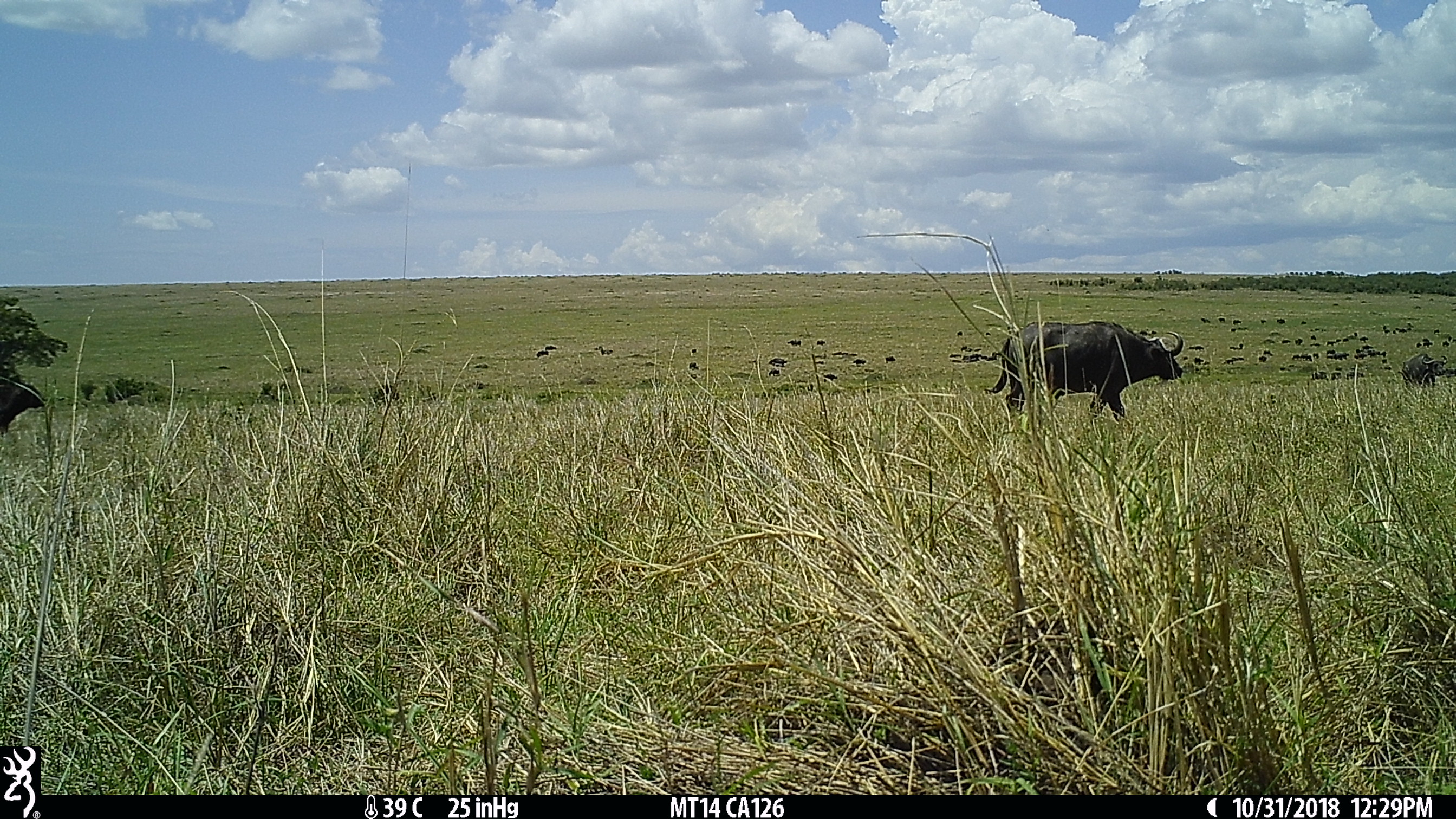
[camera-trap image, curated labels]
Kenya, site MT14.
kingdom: Animalia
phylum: Chordata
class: Mammalia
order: Artiodactyla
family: Bovidae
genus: Syncerus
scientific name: Syncerus caffer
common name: buffalo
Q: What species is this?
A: Buffalo (Syncerus caffer).